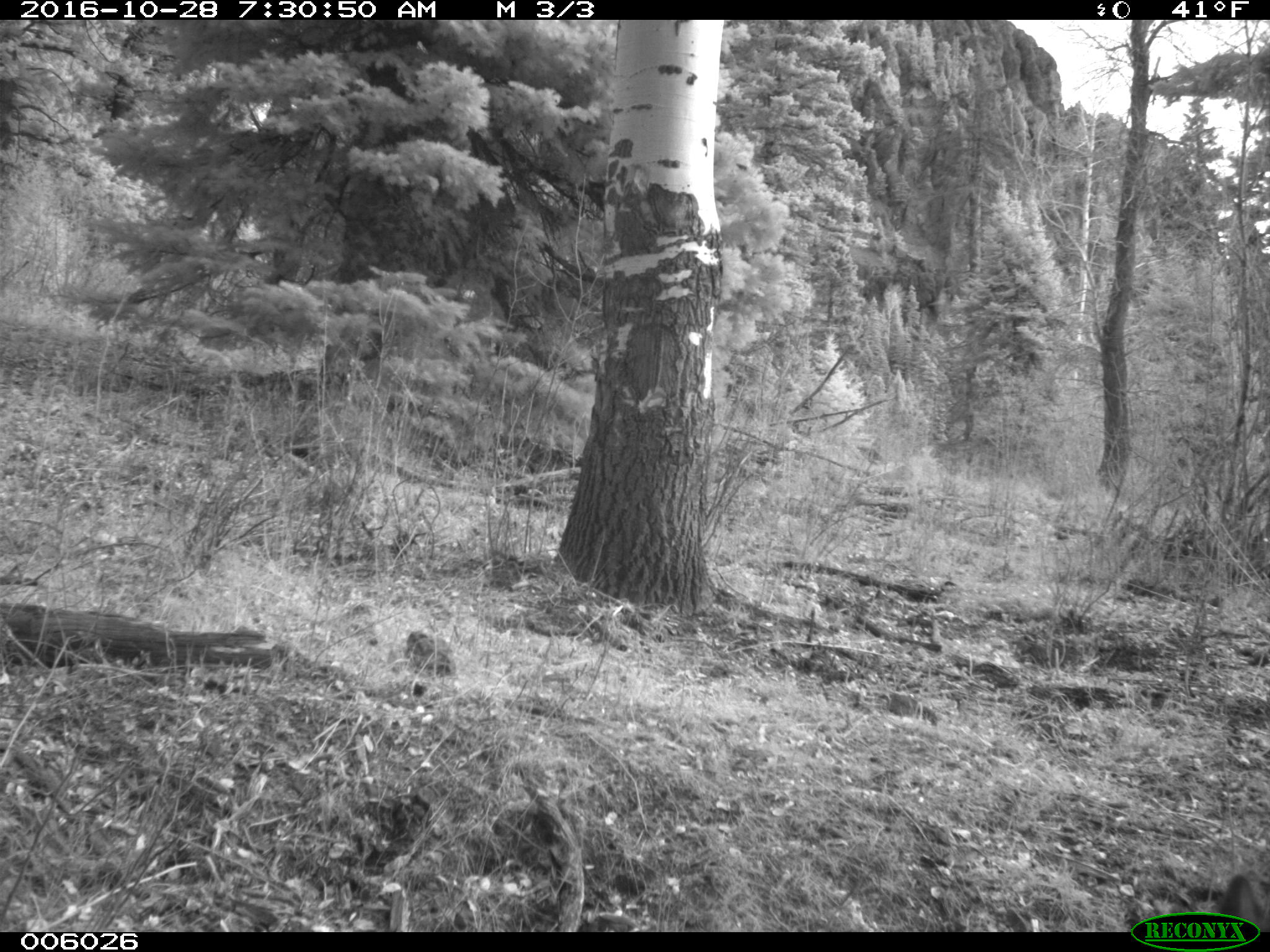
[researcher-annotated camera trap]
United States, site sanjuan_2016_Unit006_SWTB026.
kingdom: Animalia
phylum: Chordata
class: Mammalia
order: Artiodactyla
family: Cervidae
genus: Cervus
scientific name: Cervus elaphus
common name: red deer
Cervus elaphus (red deer).